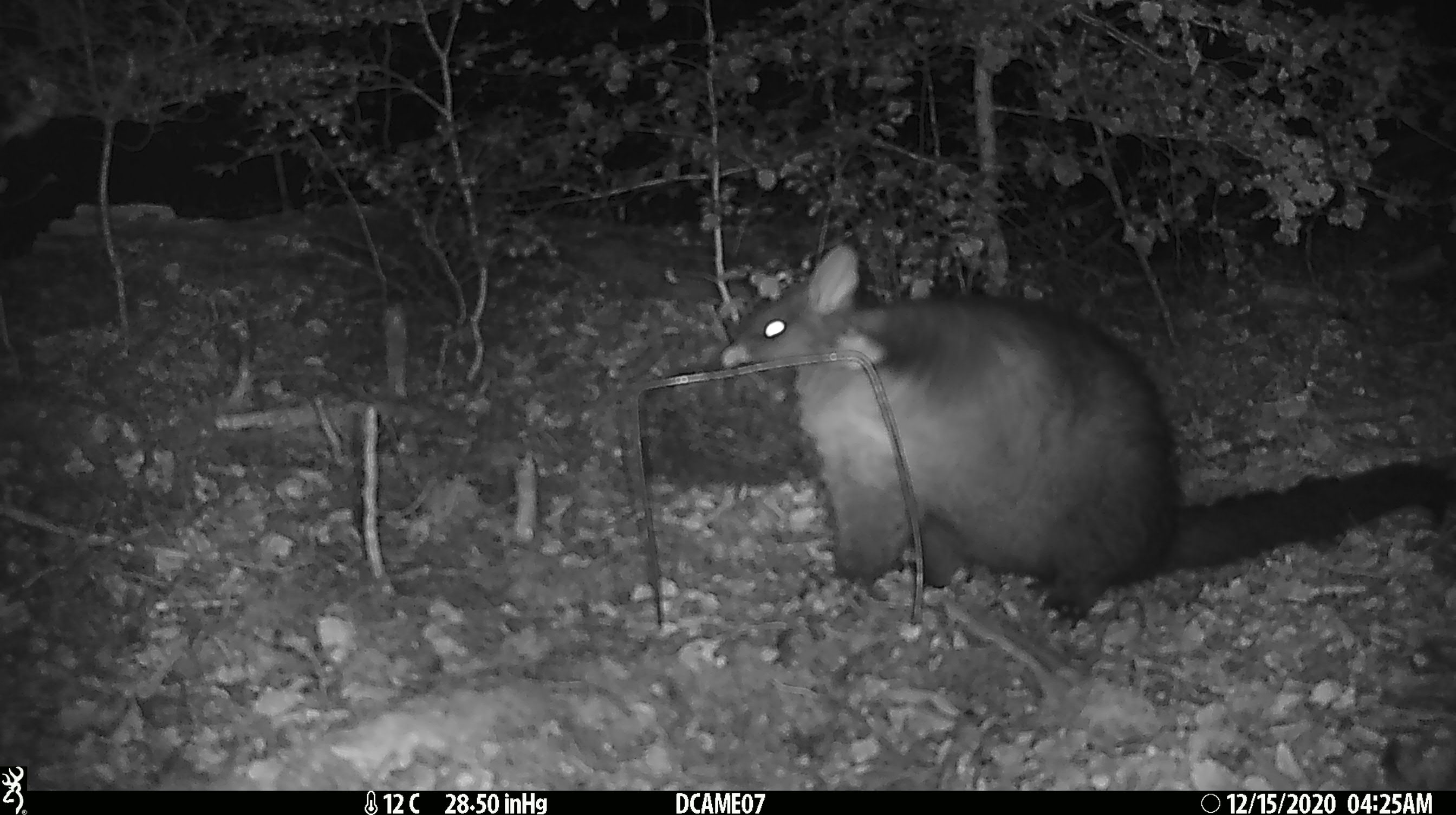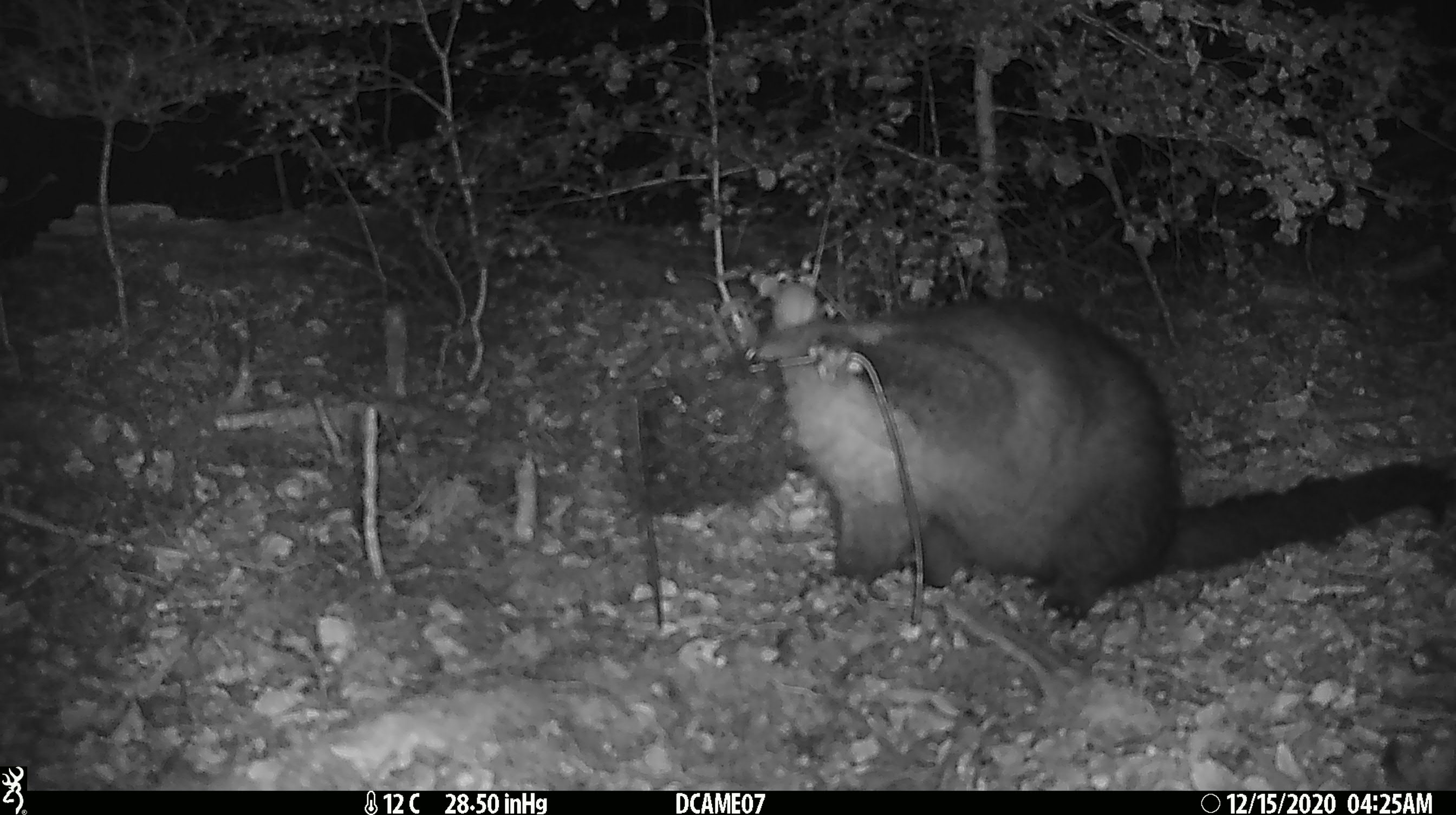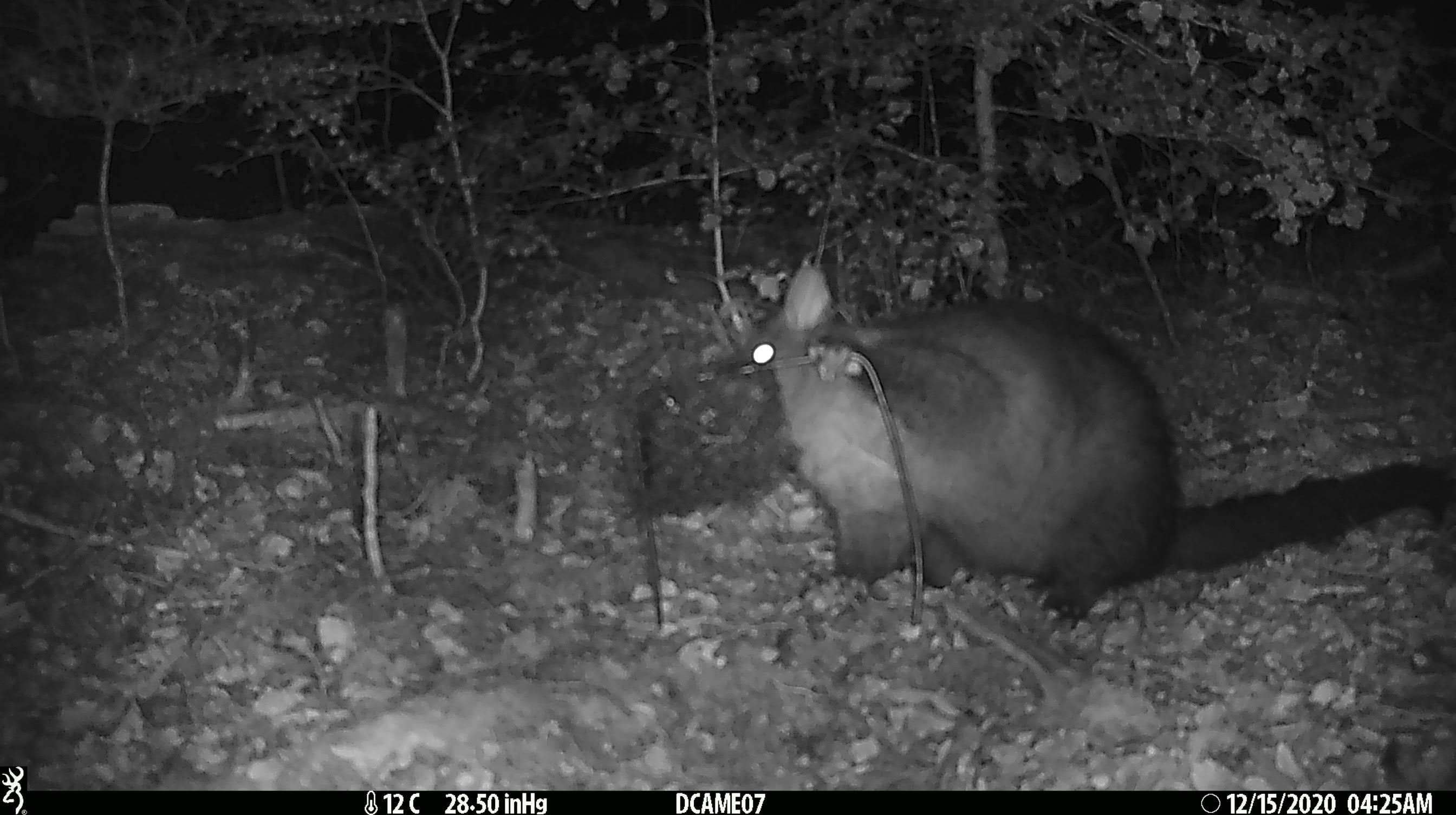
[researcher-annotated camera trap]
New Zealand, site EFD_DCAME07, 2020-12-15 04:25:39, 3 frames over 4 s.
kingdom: Animalia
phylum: Chordata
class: Mammalia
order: Diprotodontia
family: Phalangeridae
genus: Trichosurus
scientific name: Trichosurus vulpecula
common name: common brushtail possum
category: possum